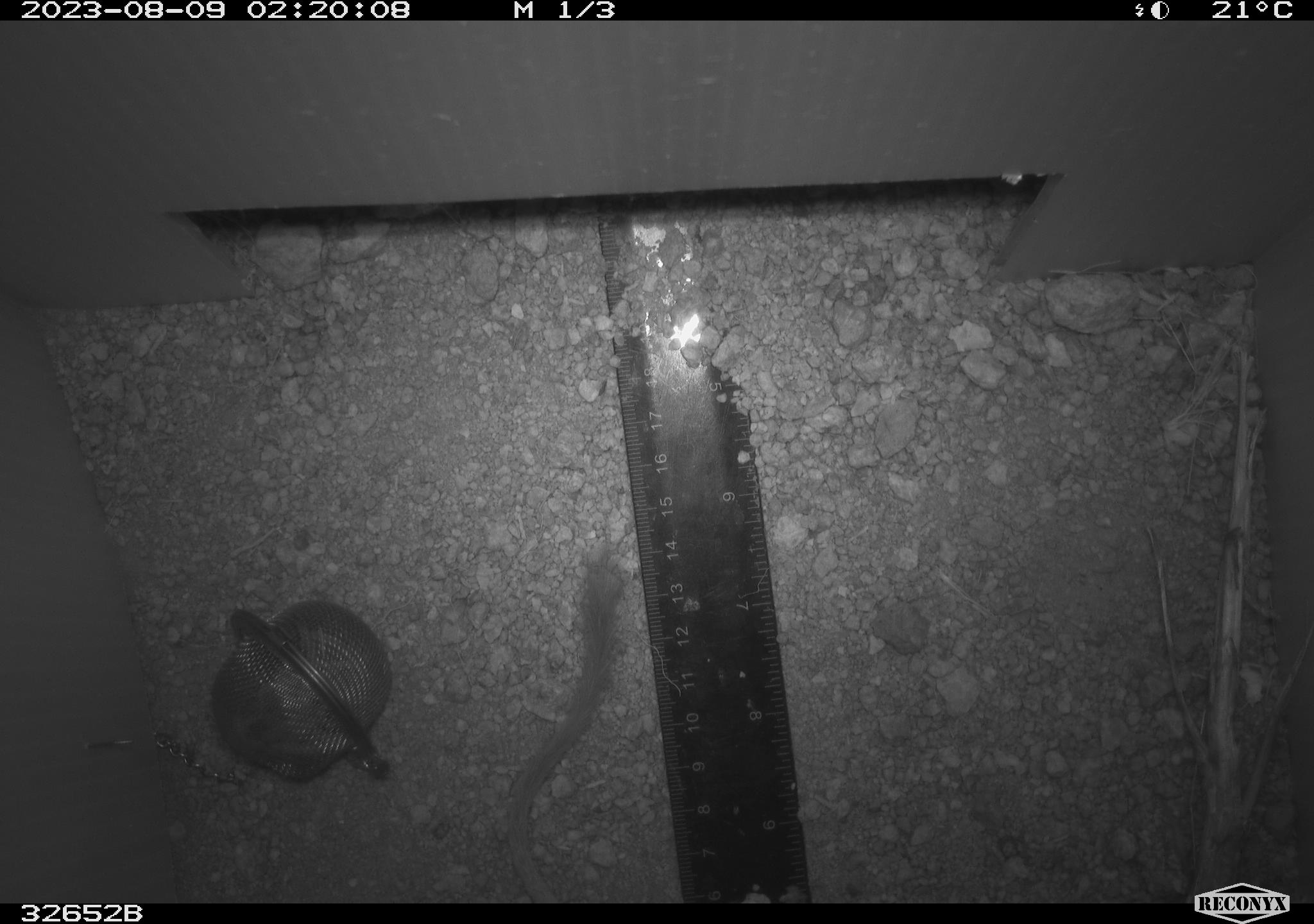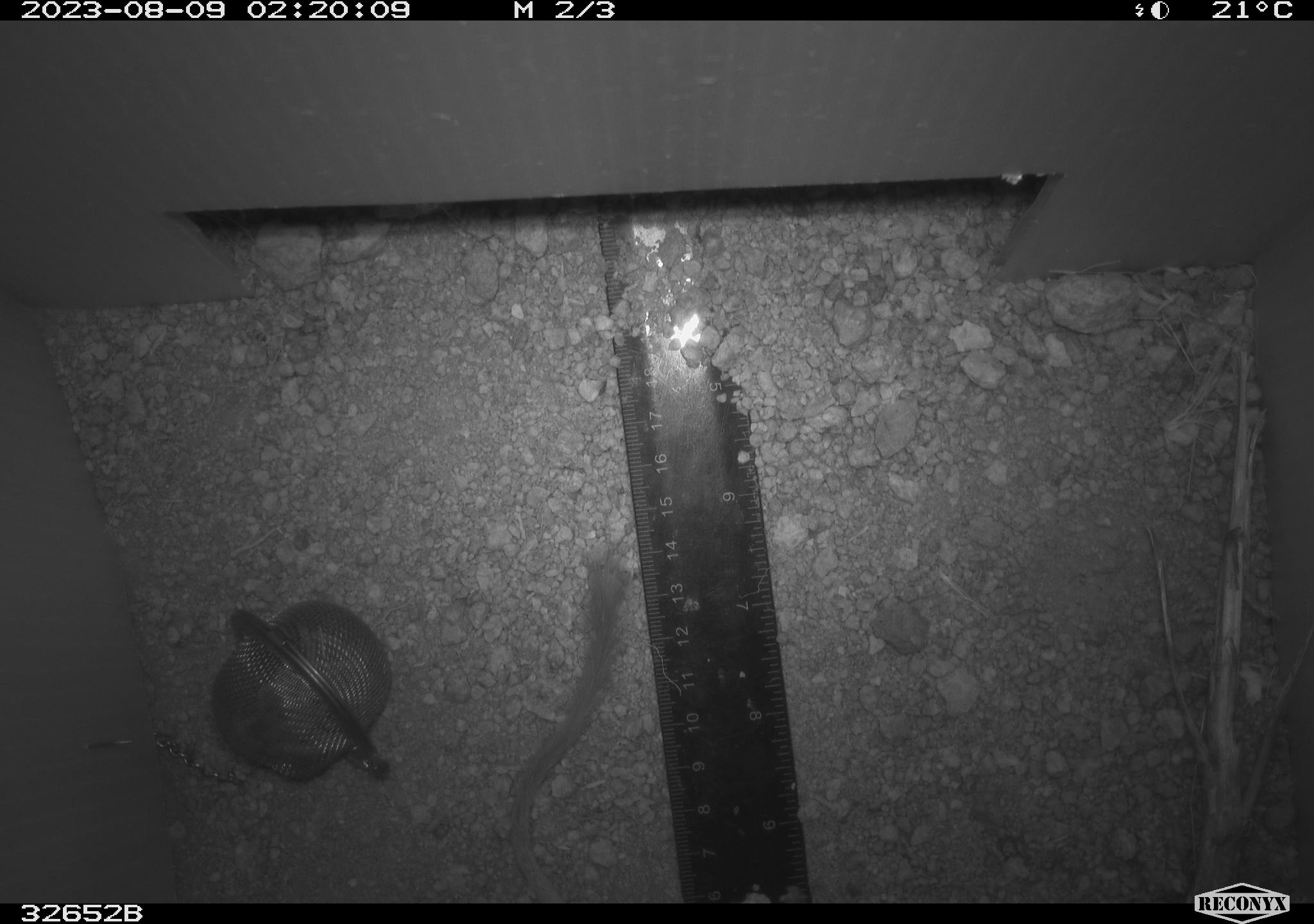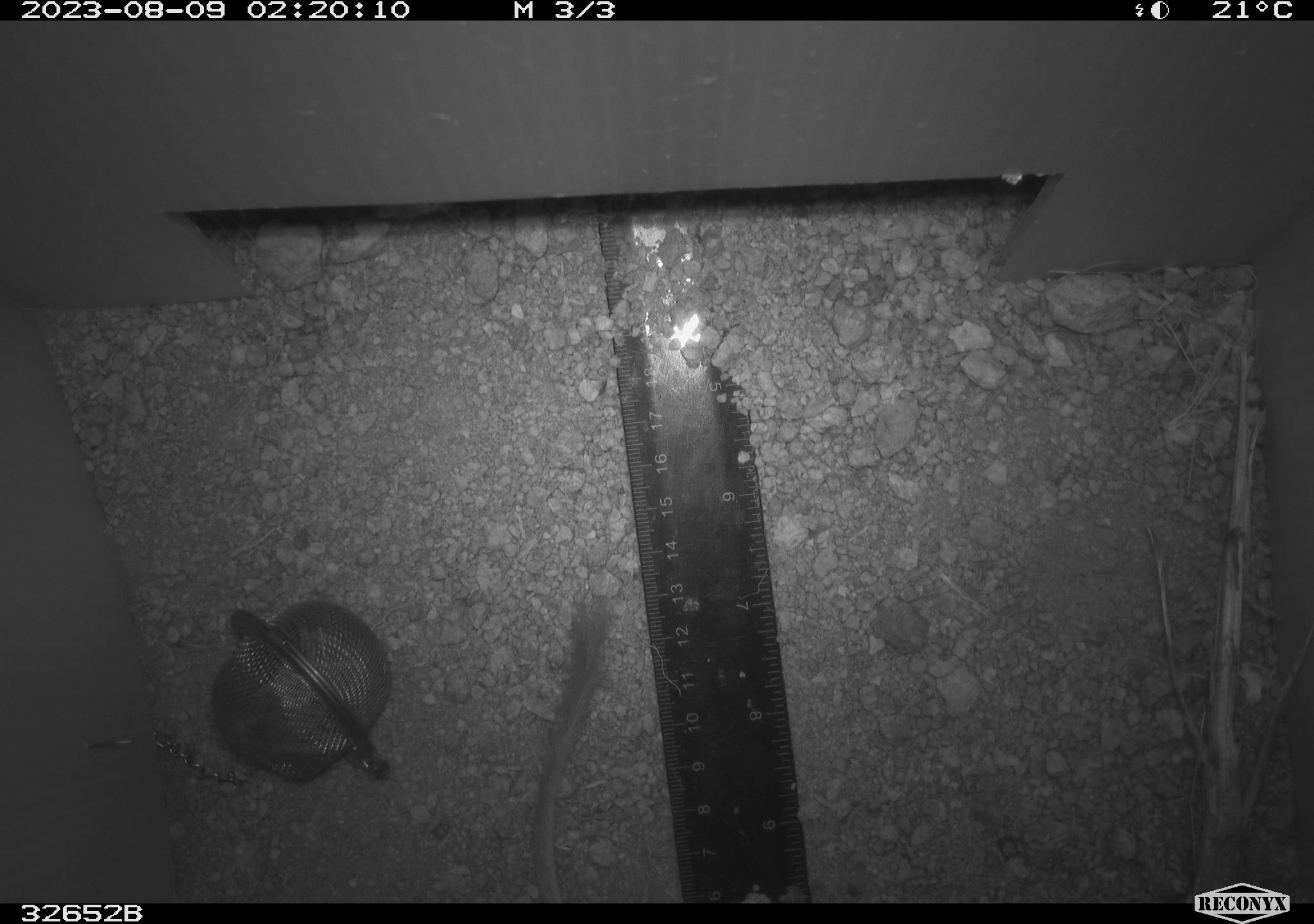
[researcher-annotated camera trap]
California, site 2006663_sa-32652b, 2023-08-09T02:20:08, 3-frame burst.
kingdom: Animalia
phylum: Chordata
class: Mammalia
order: Rodentia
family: Heteromyidae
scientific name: Heteromyidae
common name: kangaroo rats and pocket mice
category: heteromyidae family